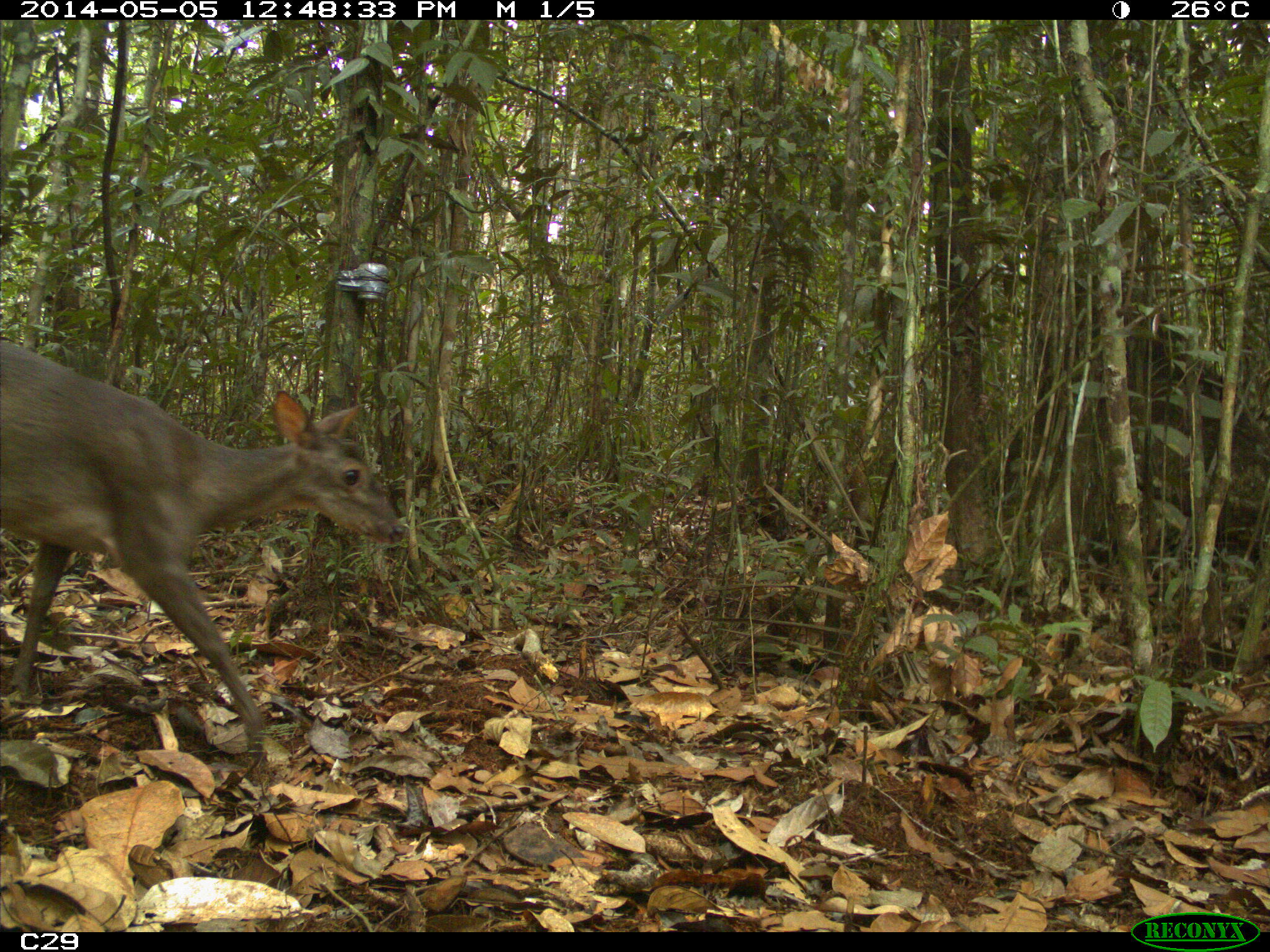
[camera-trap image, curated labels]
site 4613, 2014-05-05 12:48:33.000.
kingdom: Animalia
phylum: Chordata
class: Mammalia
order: Artiodactyla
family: Cervidae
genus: Mazama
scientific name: Mazama gouazoubira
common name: gray brocket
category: mazama gouazaoubira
Mazama gouazaoubira (gray brocket) (Mazama gouazoubira), count 1, age adult, sex female.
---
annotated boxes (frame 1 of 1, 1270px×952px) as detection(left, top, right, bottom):
mazama gouazaoubira: detection(0, 334, 409, 766)